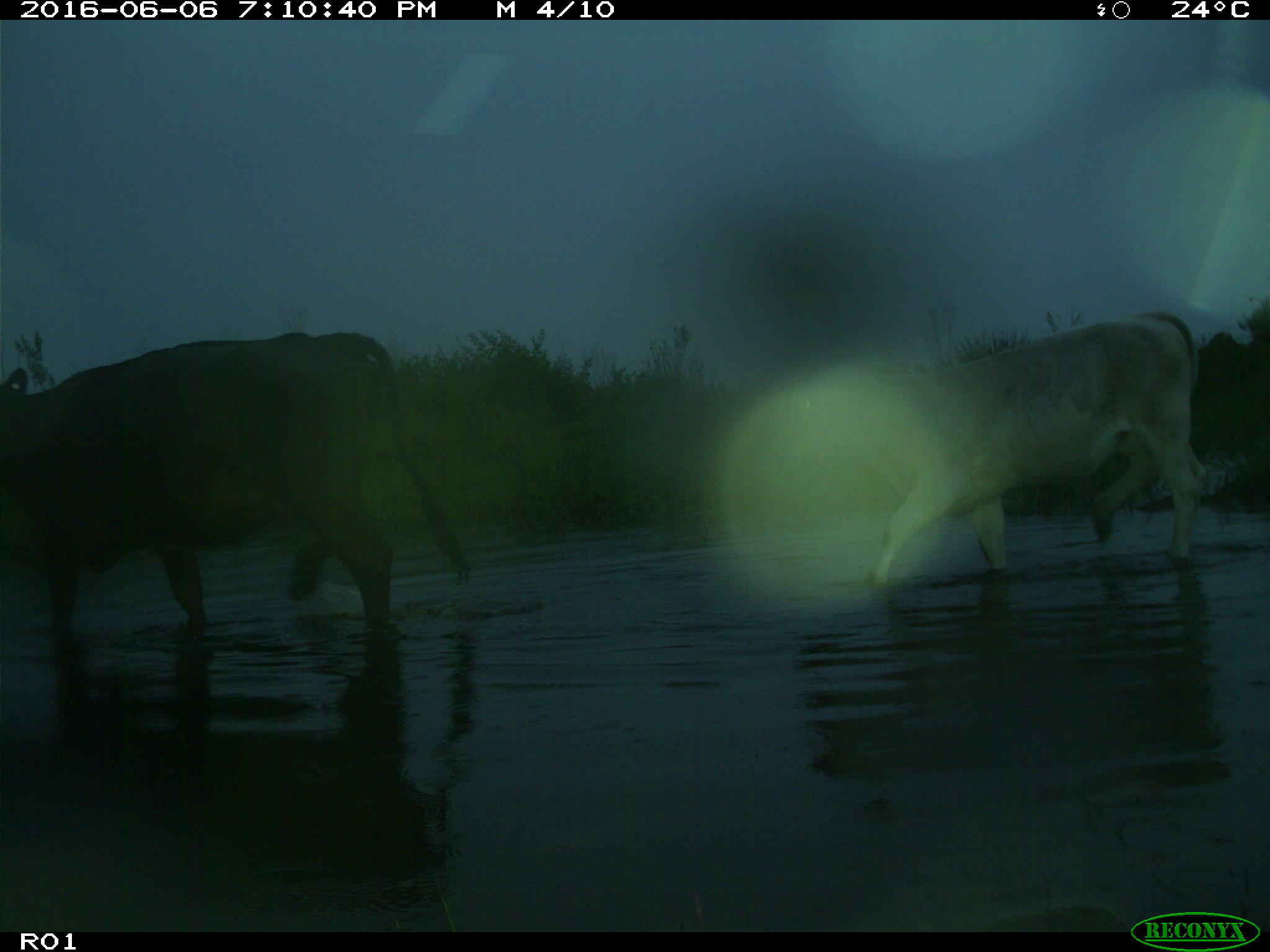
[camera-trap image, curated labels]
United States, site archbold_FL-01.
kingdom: Animalia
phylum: Chordata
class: Mammalia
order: Artiodactyla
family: Bovidae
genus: Bos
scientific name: Bos taurus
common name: domestic cow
Bos taurus (domestic cow).